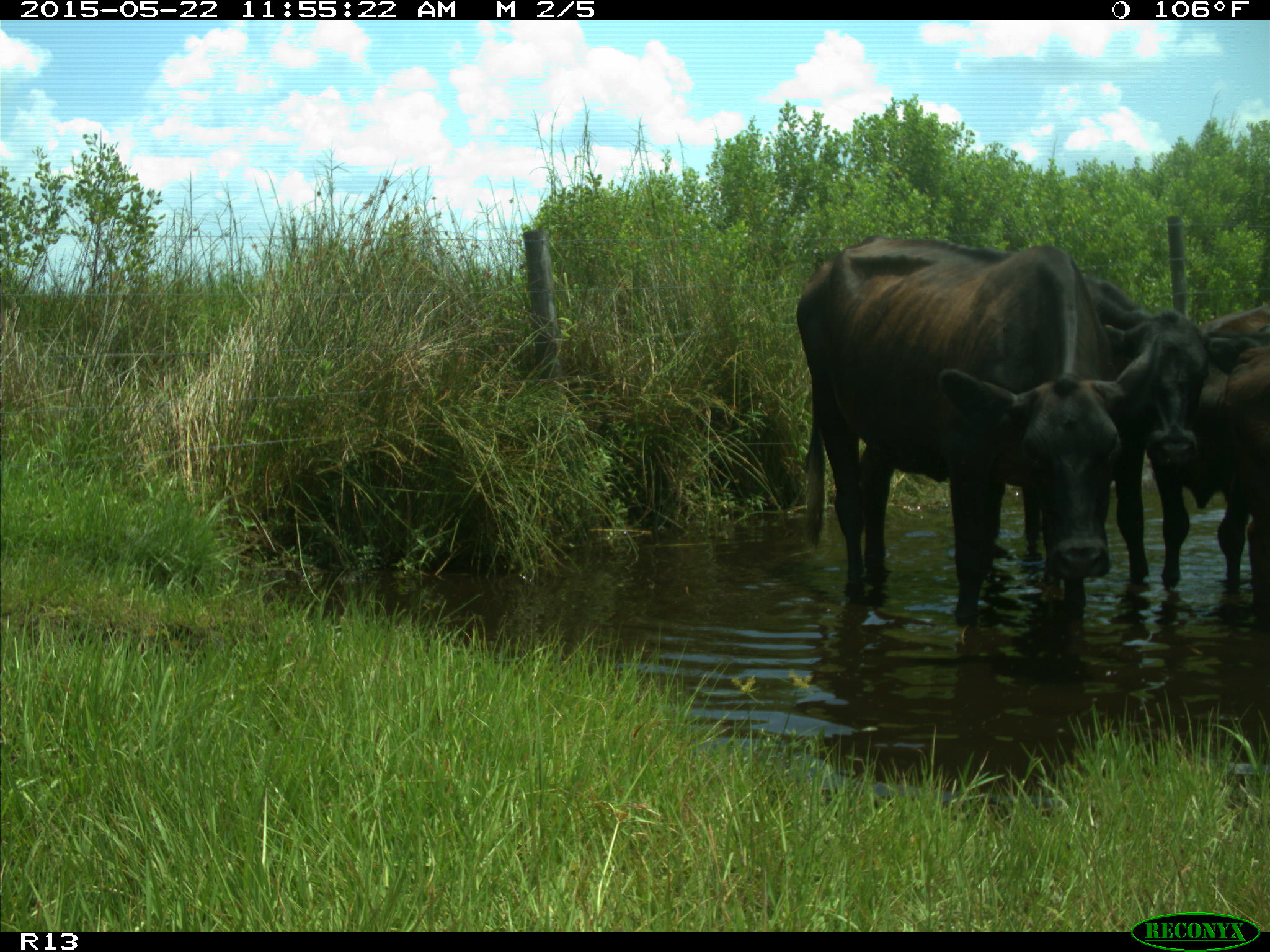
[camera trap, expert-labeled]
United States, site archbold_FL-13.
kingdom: Animalia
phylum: Chordata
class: Mammalia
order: Artiodactyla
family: Bovidae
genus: Bos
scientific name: Bos taurus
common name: domestic cow